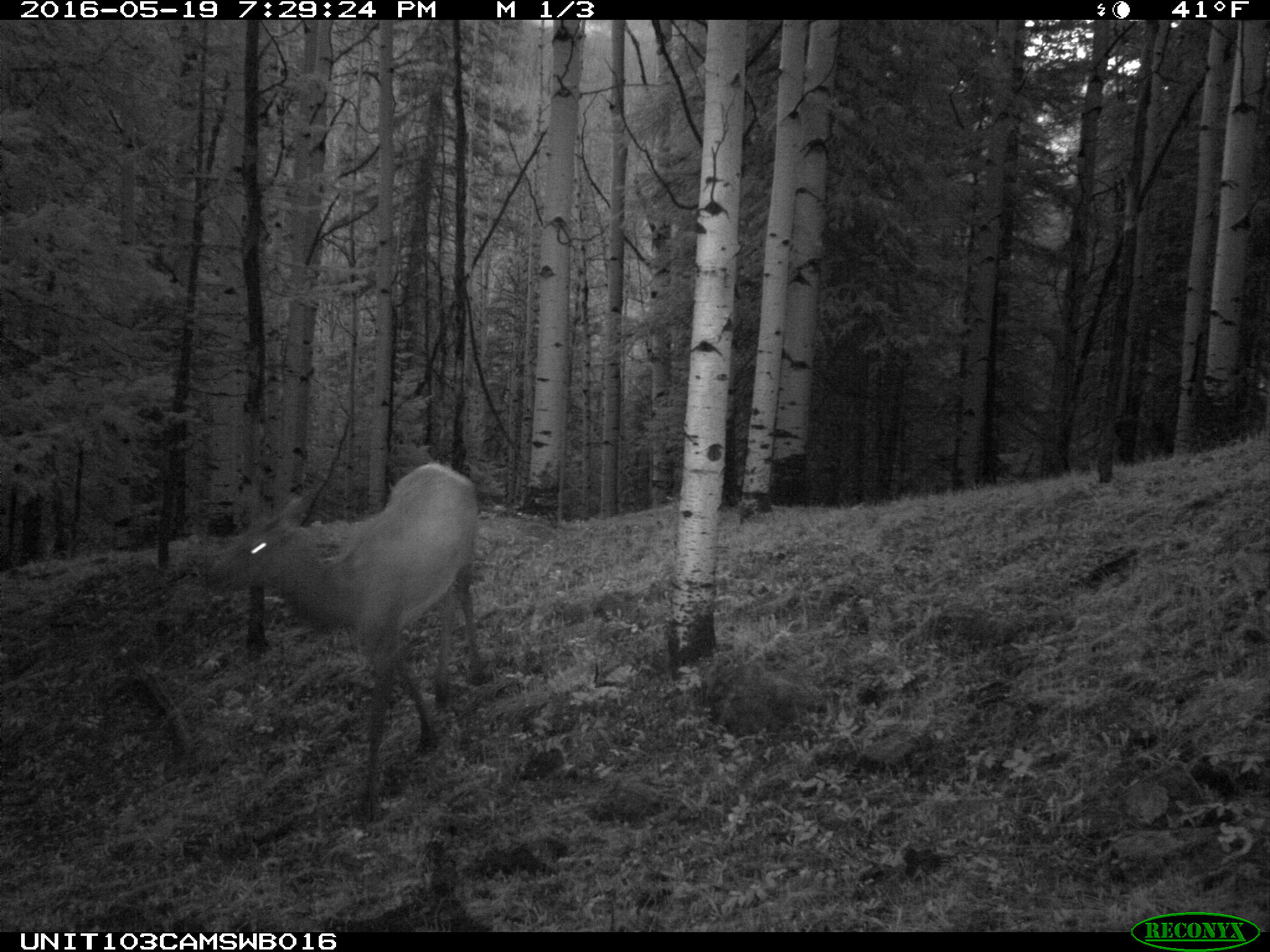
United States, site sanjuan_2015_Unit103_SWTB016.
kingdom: Animalia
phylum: Chordata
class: Mammalia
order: Artiodactyla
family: Cervidae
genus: Cervus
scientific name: Cervus elaphus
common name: red deer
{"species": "Cervus elaphus (red deer)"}